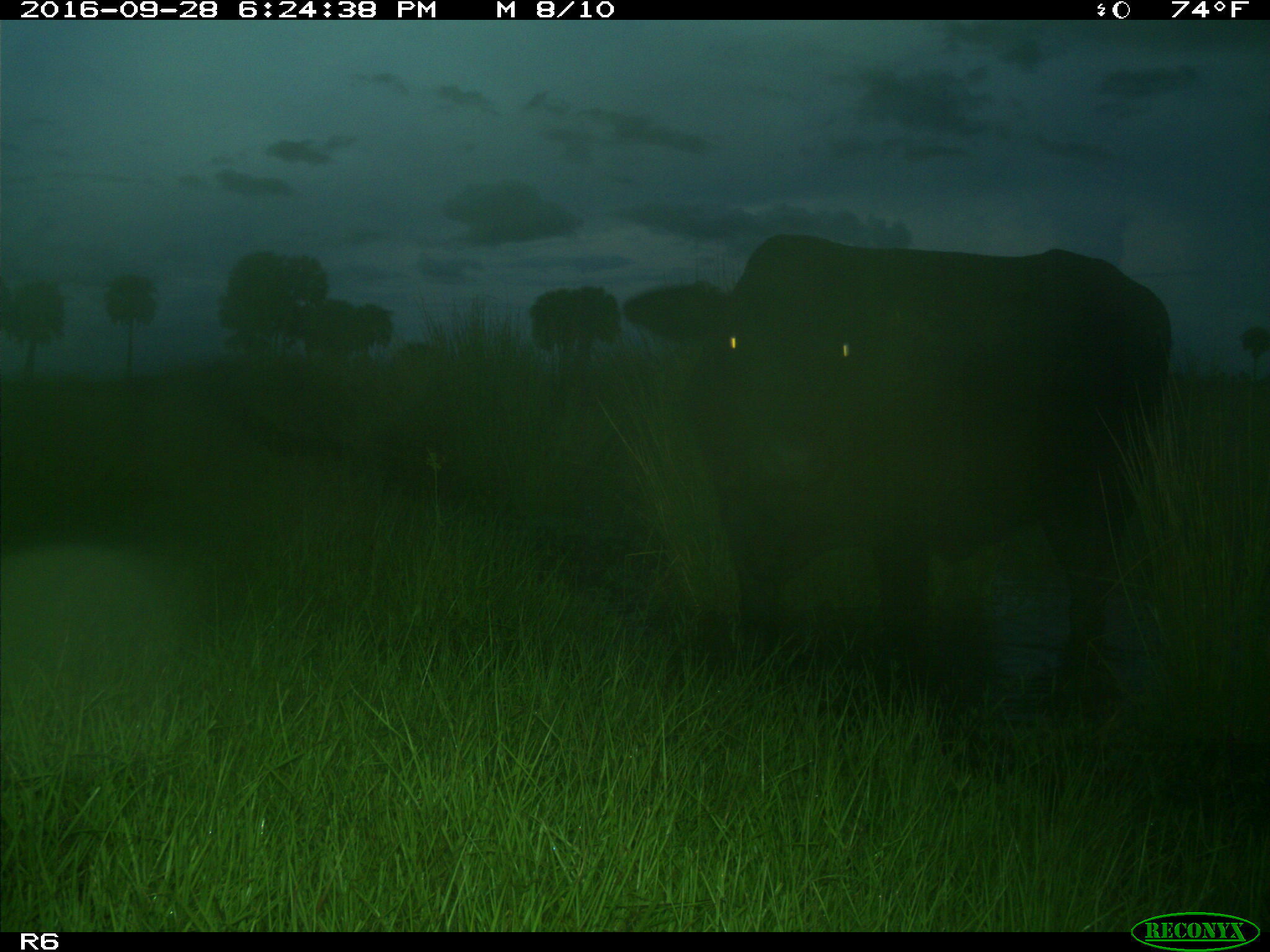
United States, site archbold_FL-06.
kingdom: Animalia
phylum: Chordata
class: Mammalia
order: Artiodactyla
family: Bovidae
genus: Bos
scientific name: Bos taurus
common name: domestic cow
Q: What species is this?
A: Bos taurus (domestic cow).